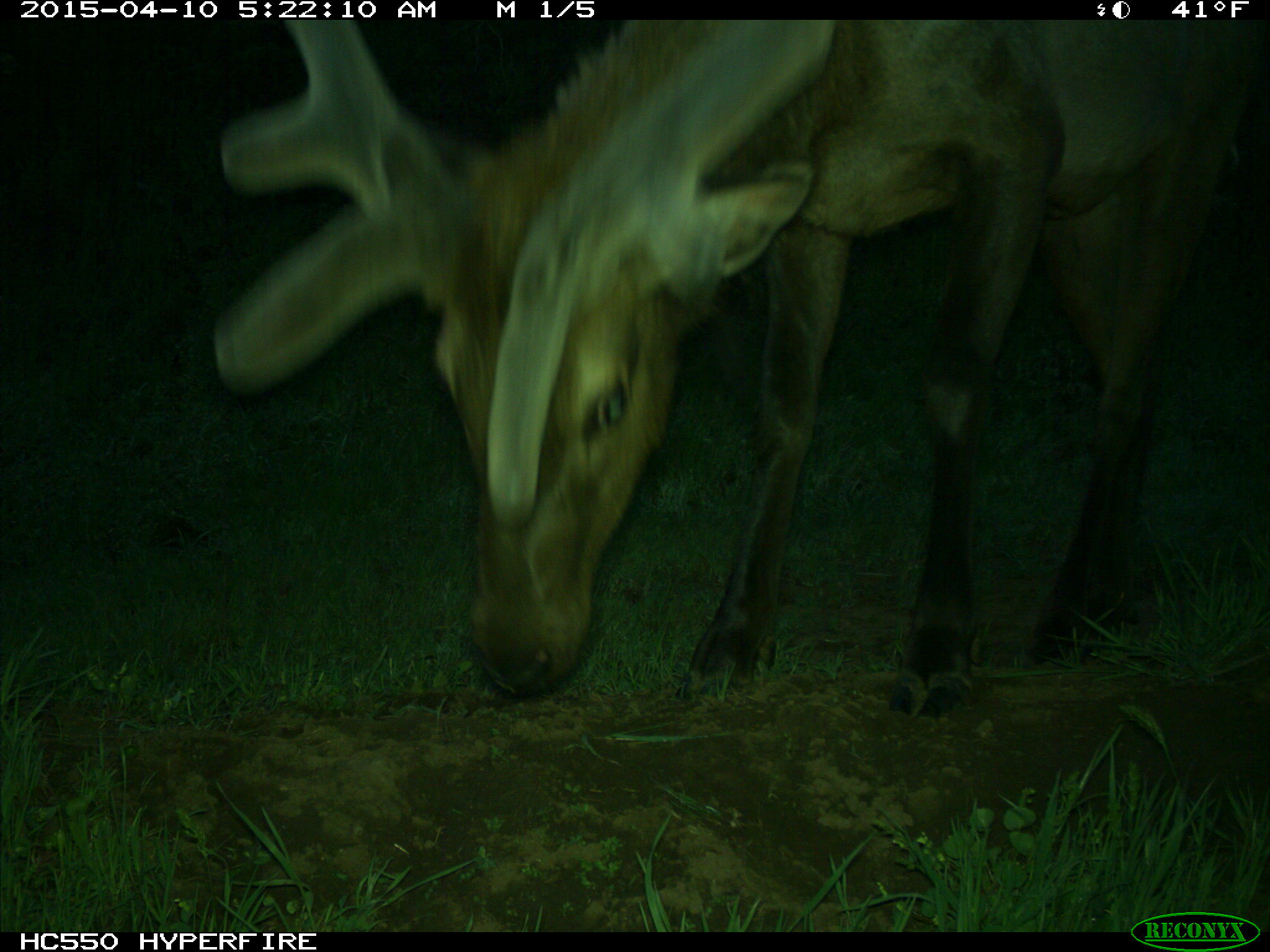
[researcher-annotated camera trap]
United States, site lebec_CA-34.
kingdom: Animalia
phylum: Chordata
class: Mammalia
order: Artiodactyla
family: Cervidae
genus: Cervus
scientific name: Cervus canadensis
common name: elk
Cervus canadensis (elk).